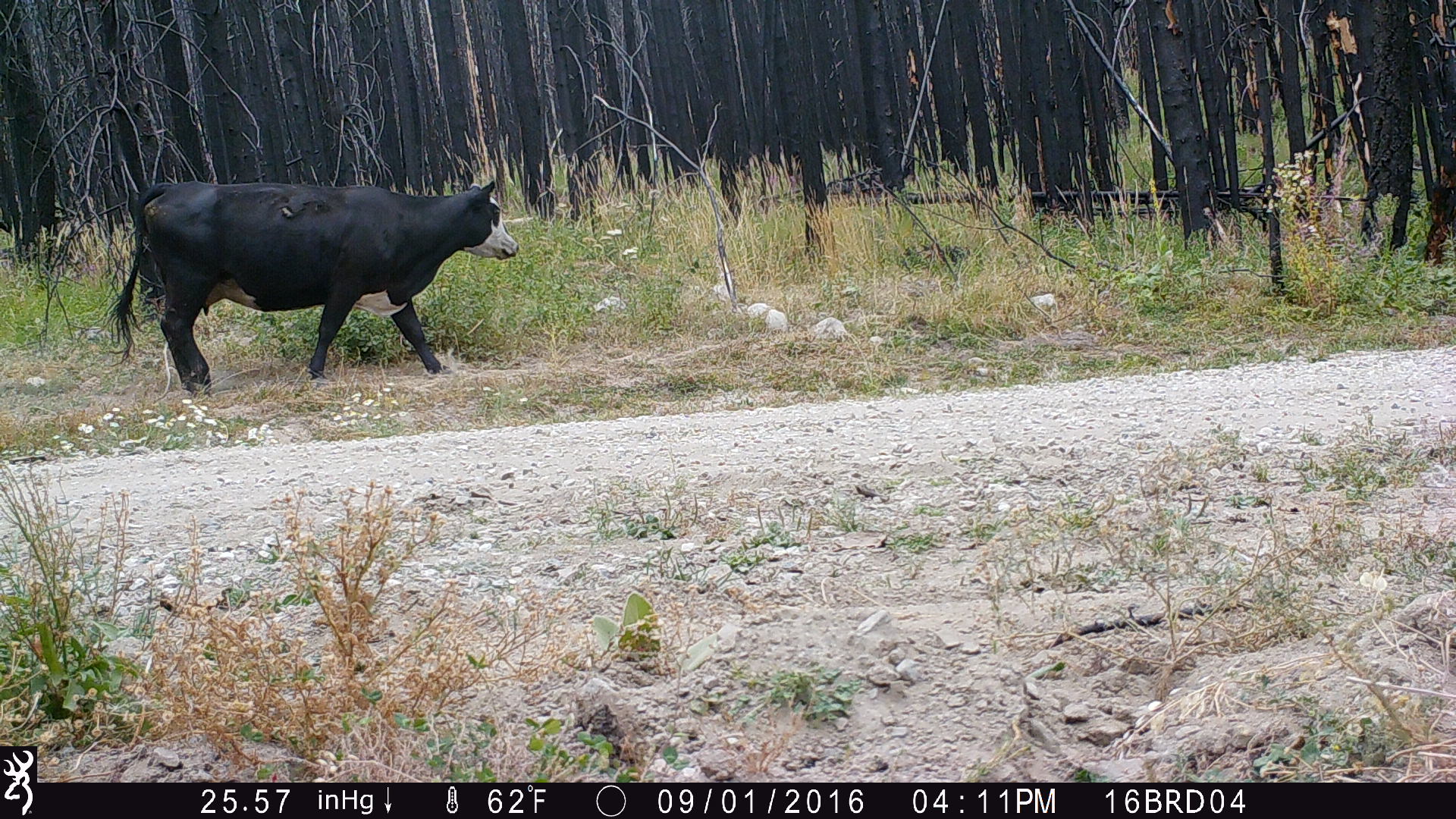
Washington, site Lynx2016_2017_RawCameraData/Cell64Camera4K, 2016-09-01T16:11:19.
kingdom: Animalia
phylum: Chordata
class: Mammalia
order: Artiodactyla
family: Bovidae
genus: Bos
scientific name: Bos taurus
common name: domestic cattle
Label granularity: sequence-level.